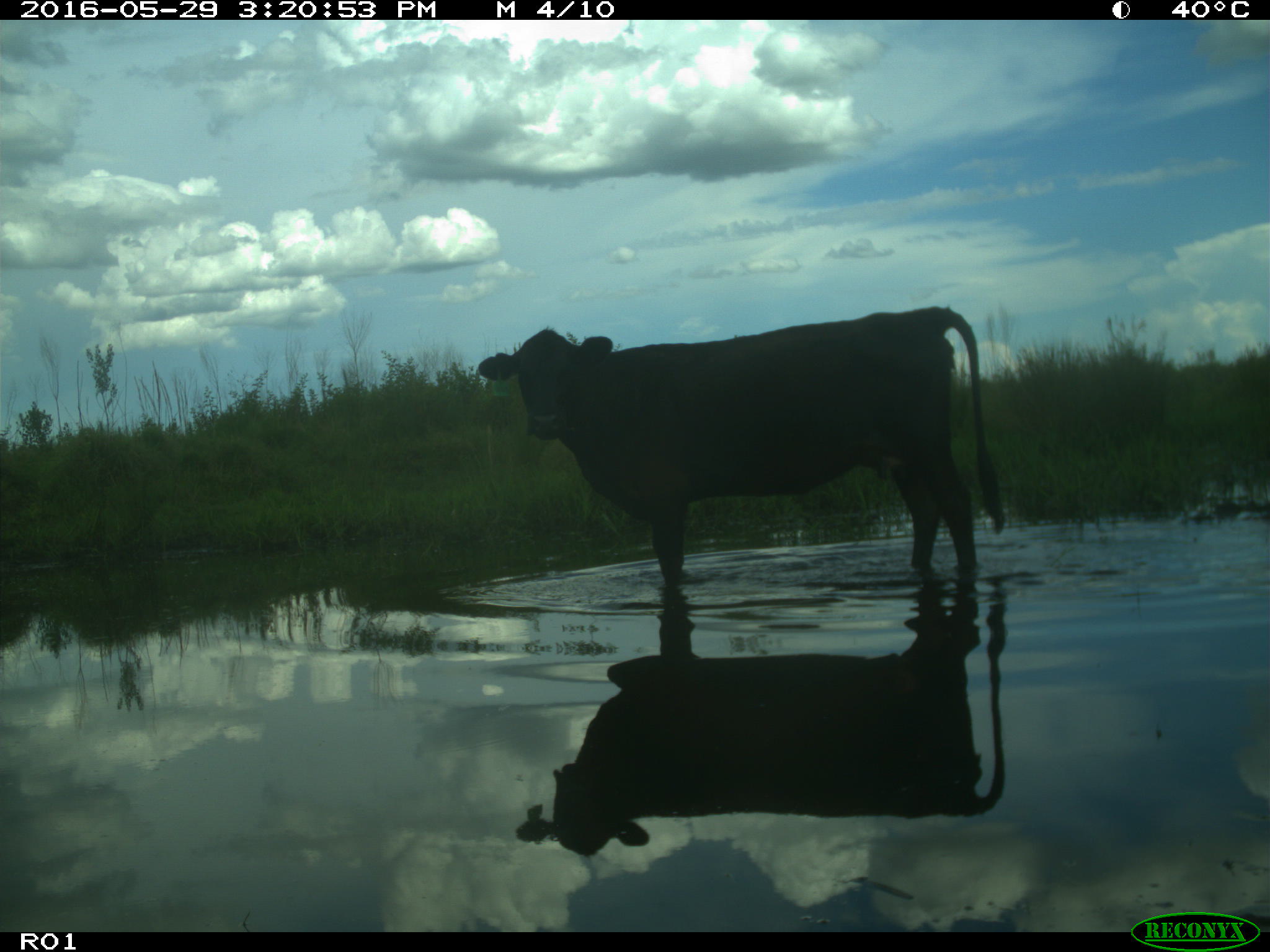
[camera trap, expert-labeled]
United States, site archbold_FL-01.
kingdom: Animalia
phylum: Chordata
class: Mammalia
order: Artiodactyla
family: Bovidae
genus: Bos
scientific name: Bos taurus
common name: domestic cow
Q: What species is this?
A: Bos taurus (domestic cow).